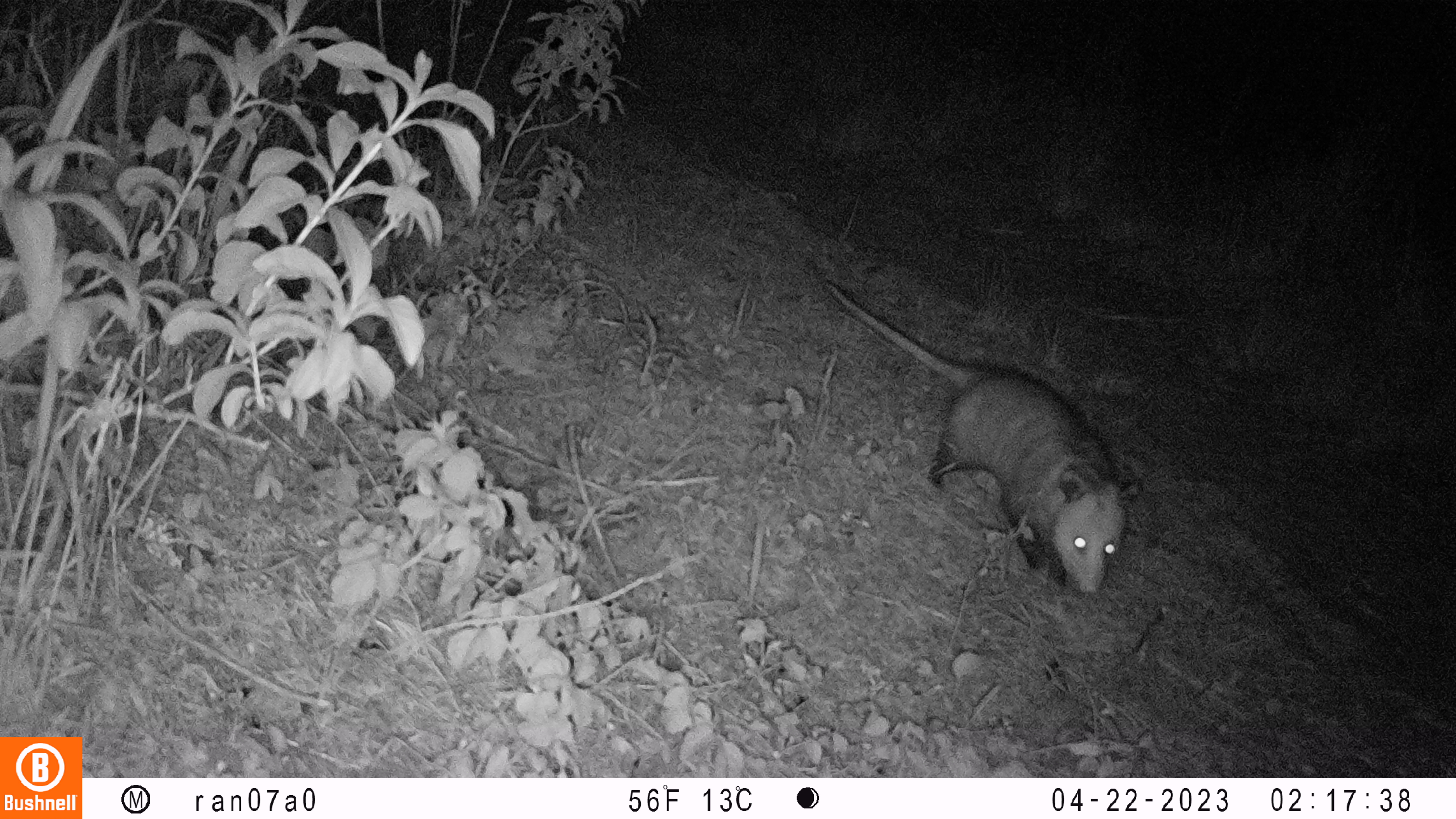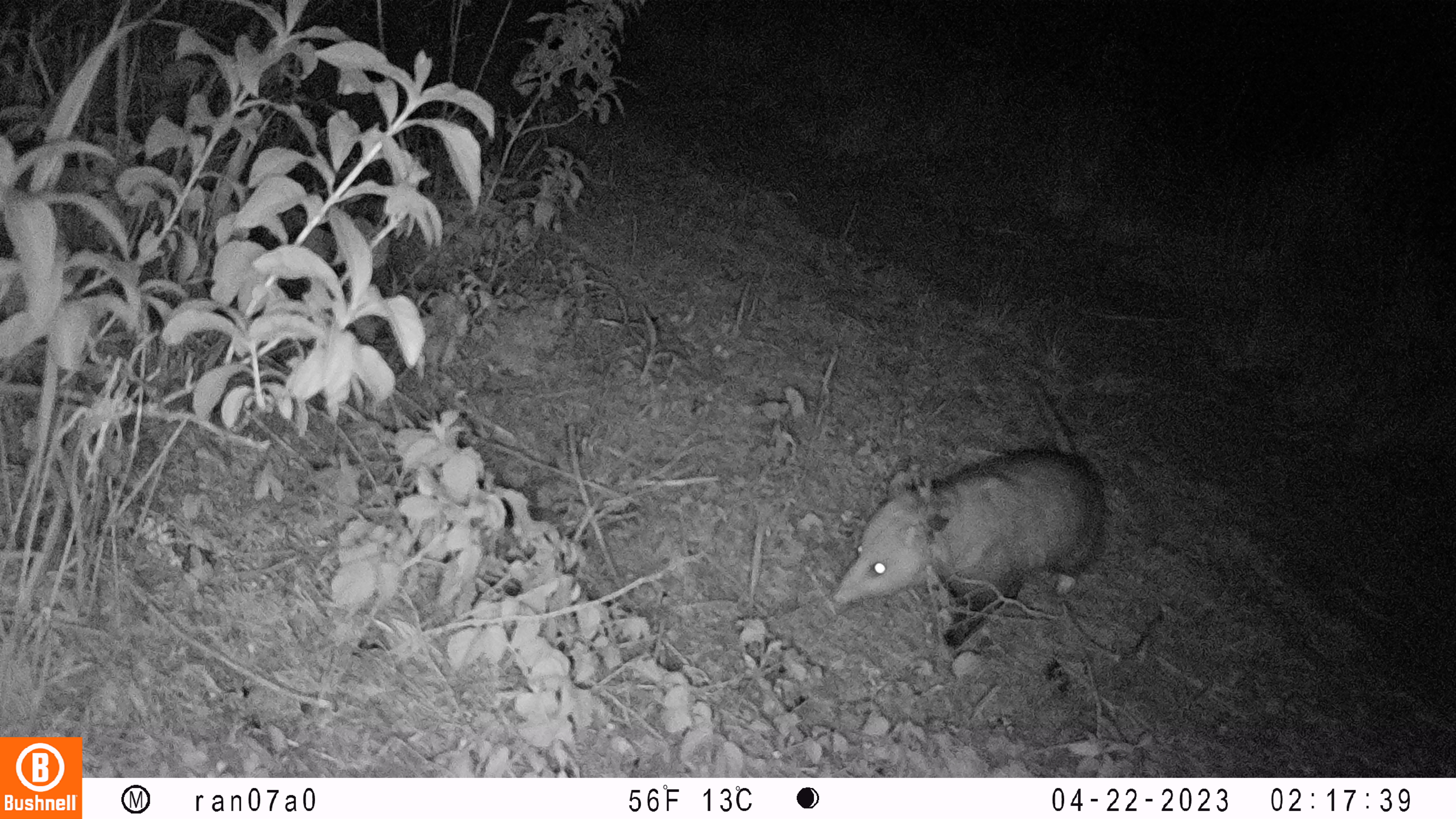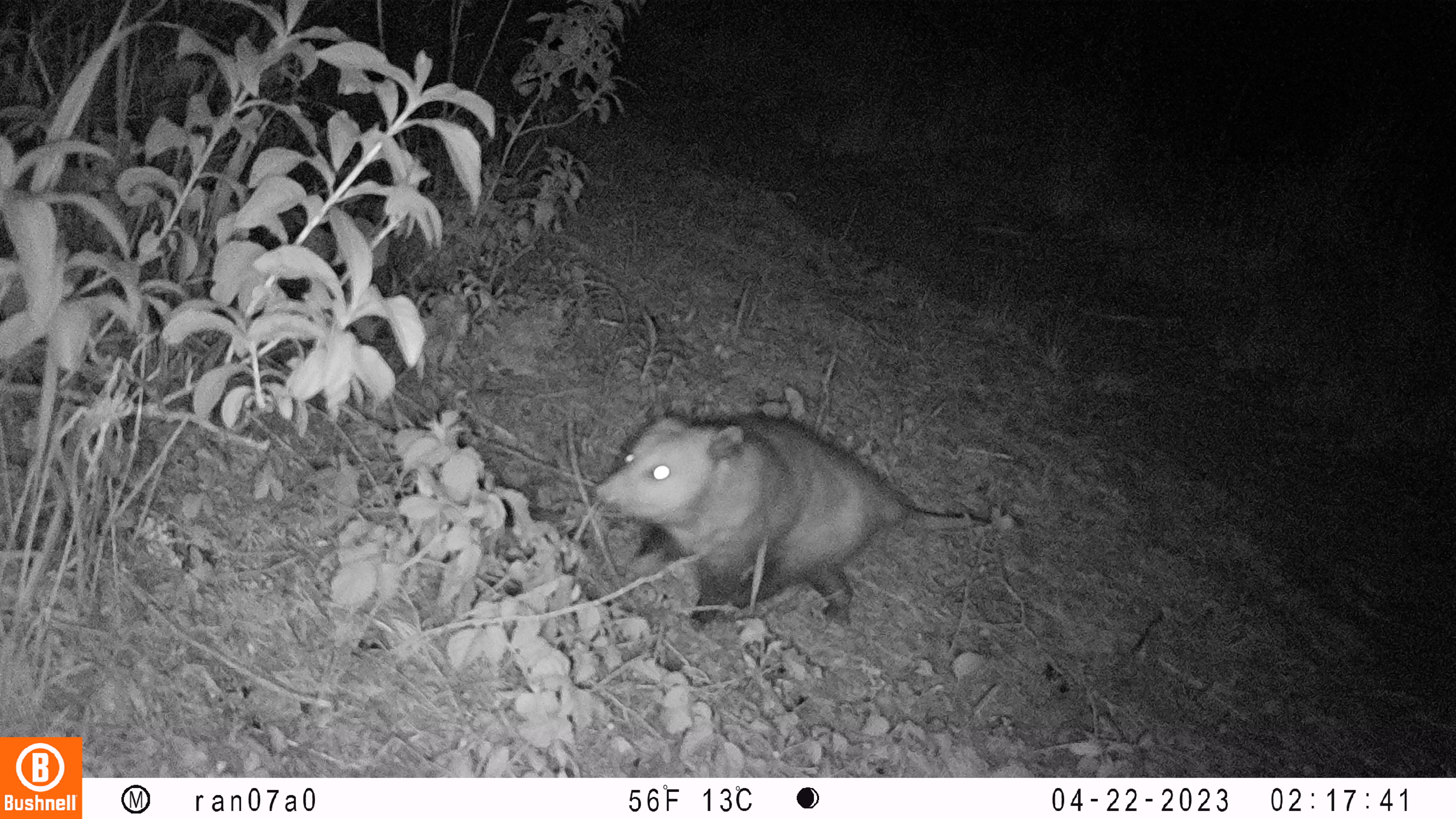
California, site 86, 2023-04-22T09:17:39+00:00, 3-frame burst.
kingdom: Animalia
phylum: Chordata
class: Mammalia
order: Didelphimorphia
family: Didelphidae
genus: Didelphis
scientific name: Didelphis virginiana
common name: virginia opossum